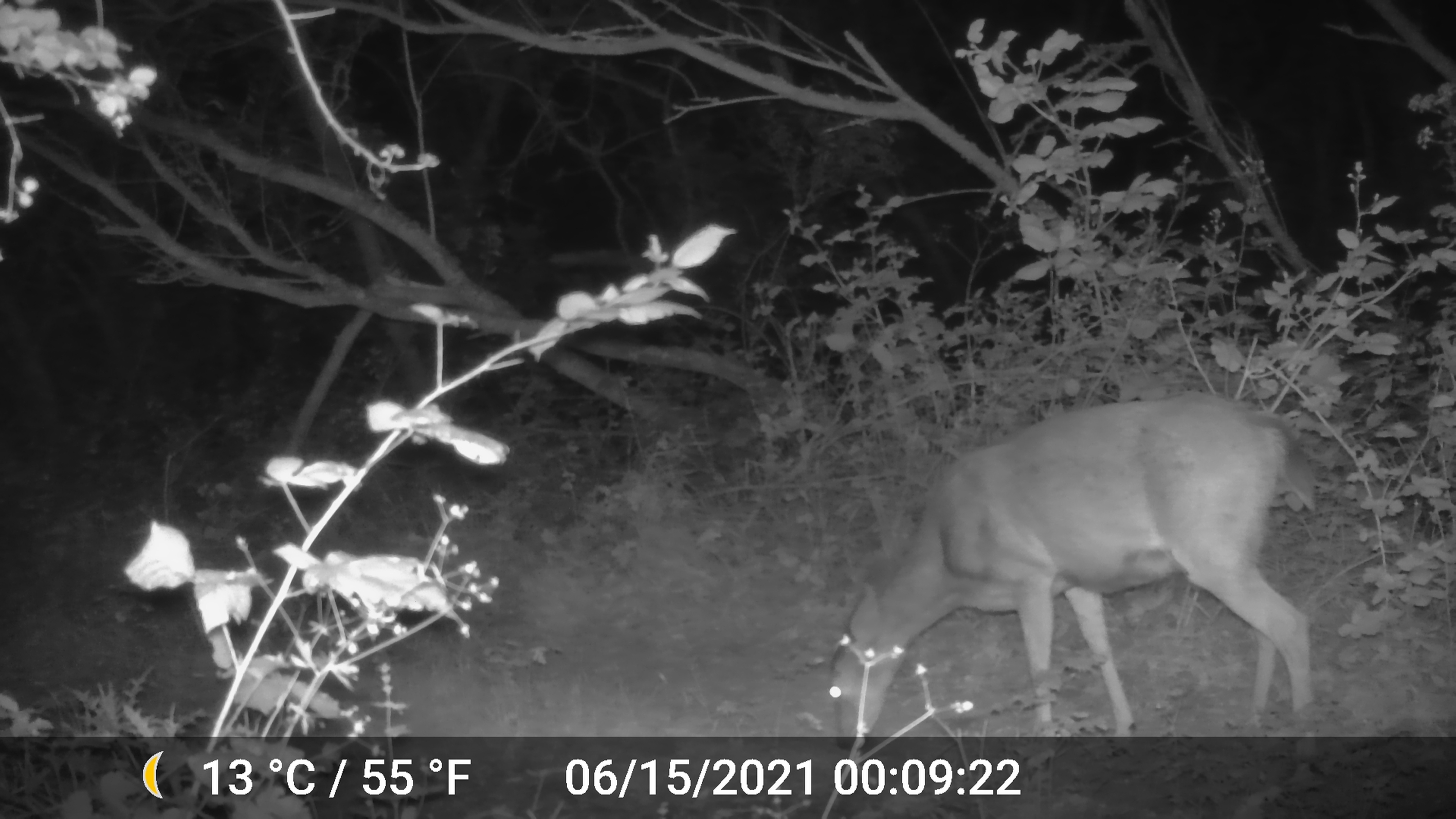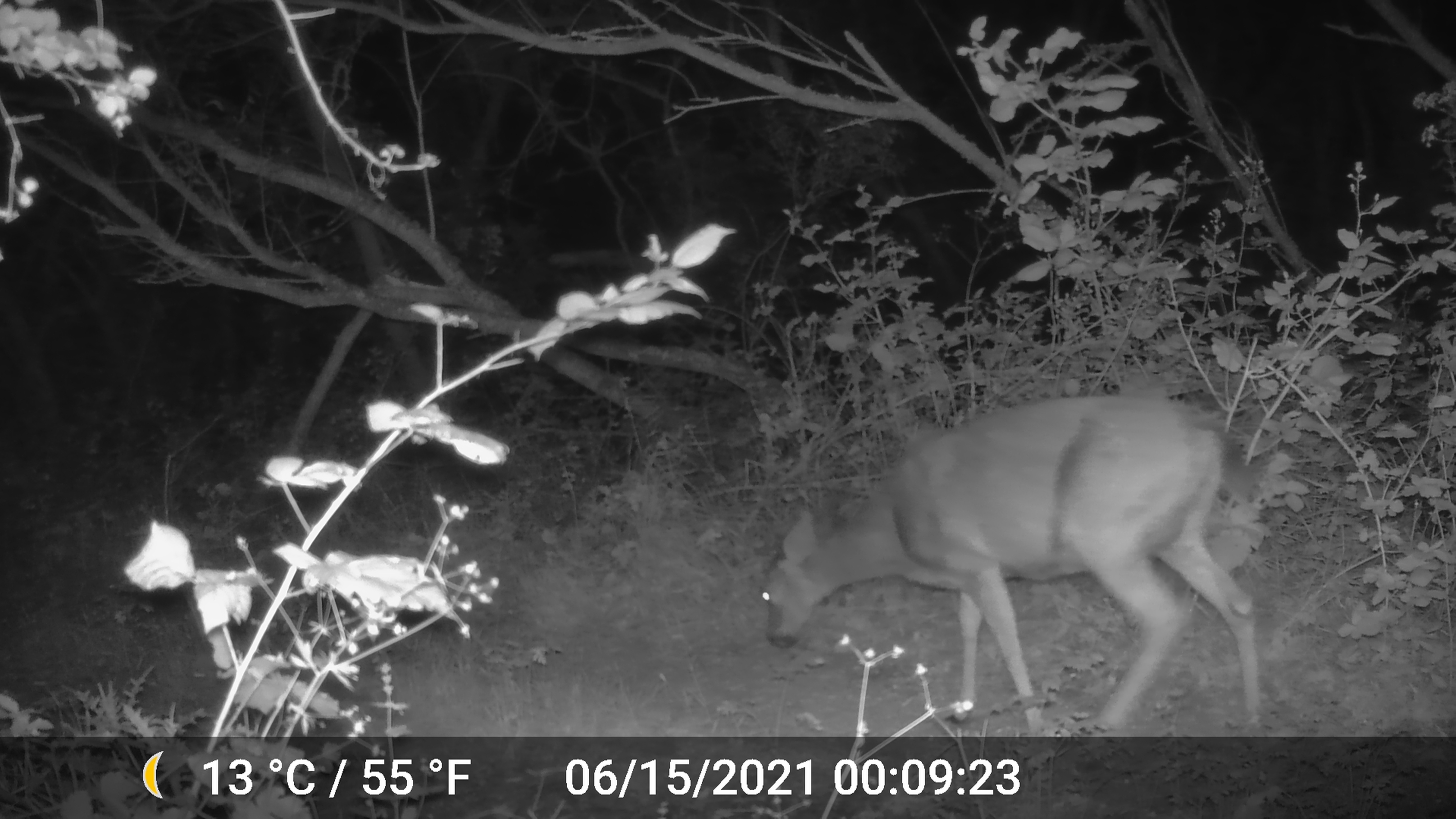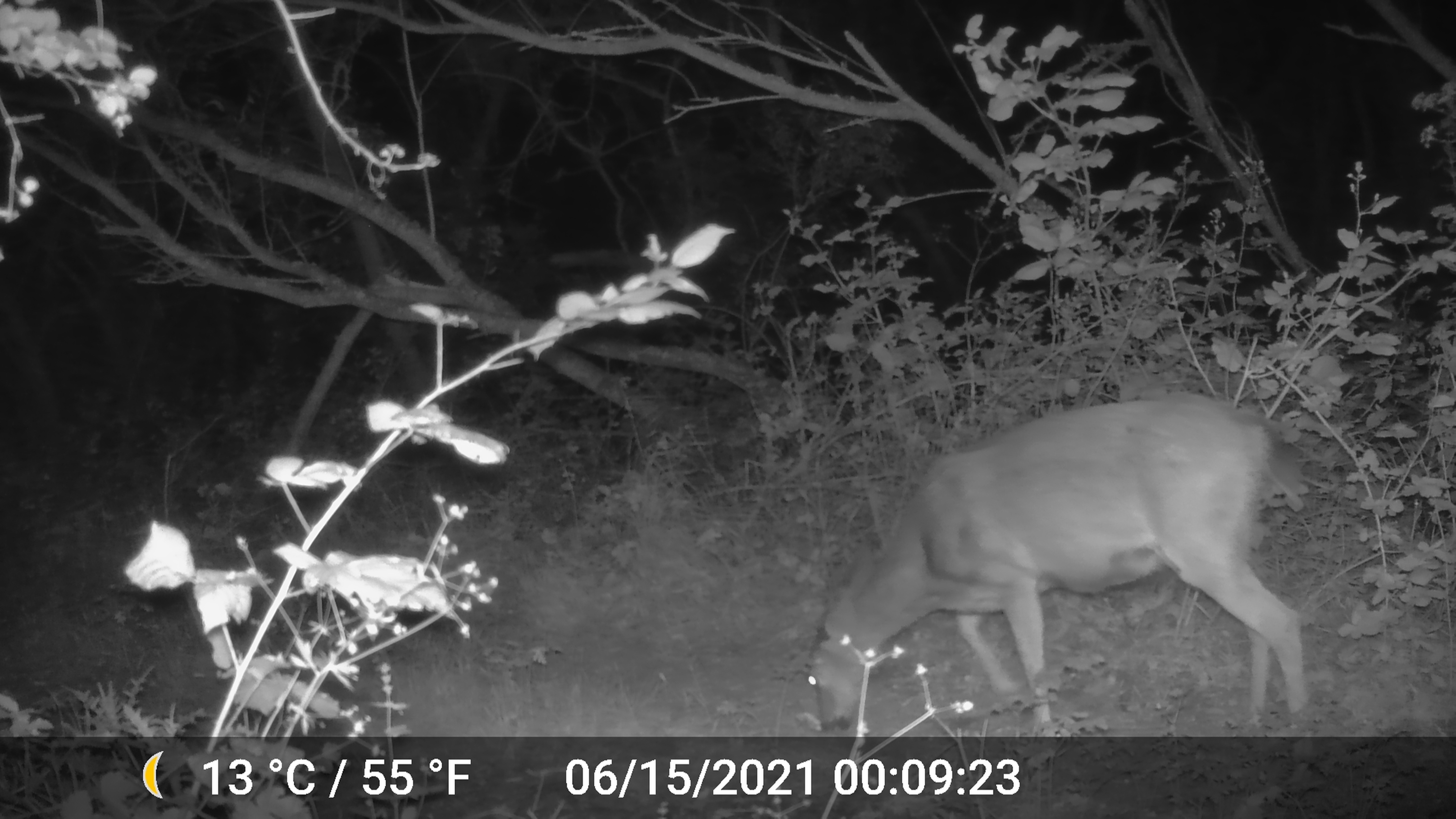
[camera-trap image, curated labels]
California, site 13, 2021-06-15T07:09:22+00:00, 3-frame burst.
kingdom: Animalia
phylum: Chordata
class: Mammalia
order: Artiodactyla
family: Cervidae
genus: Odocoileus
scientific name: Odocoileus hemionus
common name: mule deer